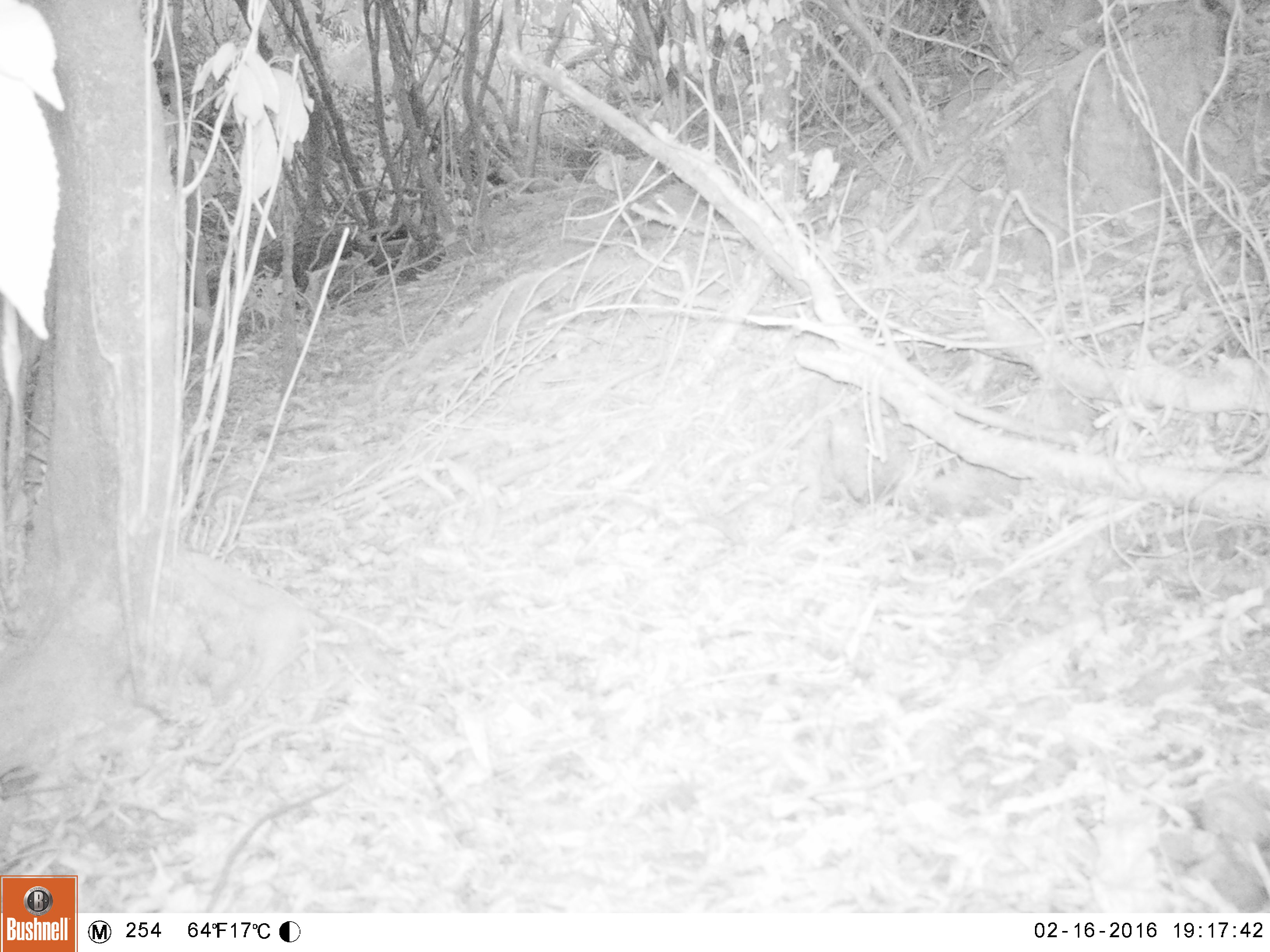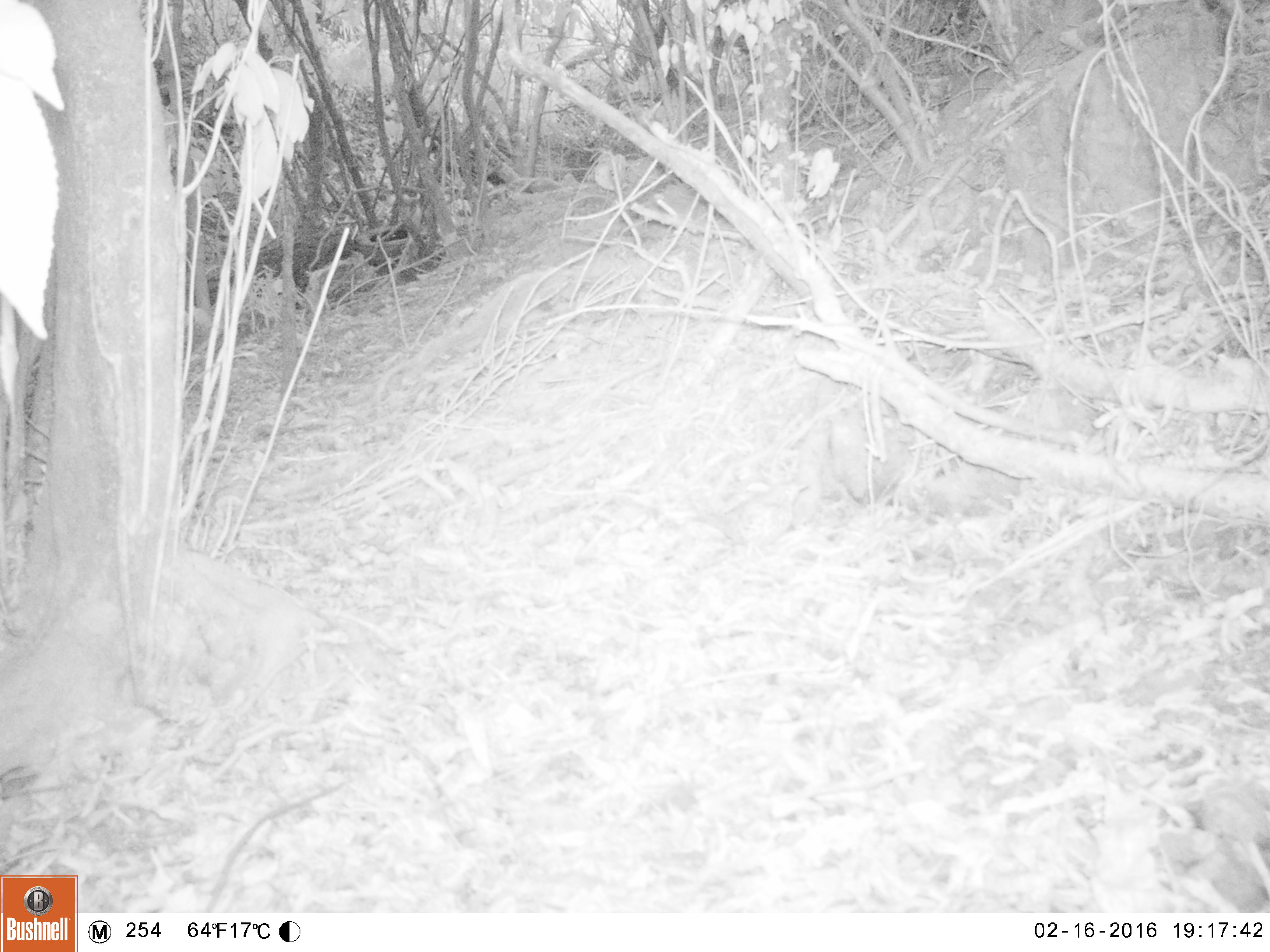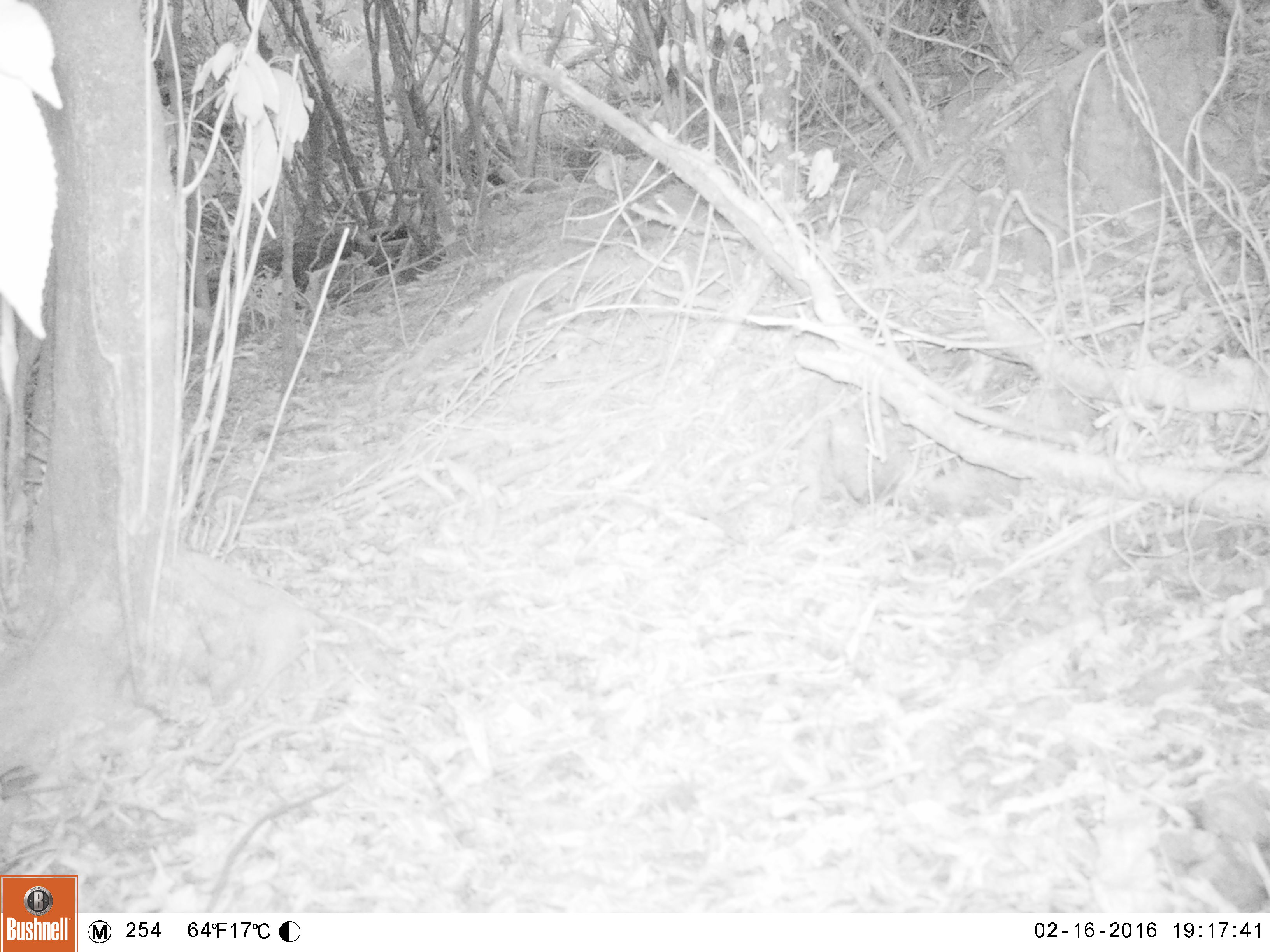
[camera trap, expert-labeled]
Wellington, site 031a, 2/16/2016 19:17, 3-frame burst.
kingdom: Animalia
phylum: Chordata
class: Aves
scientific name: Aves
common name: bird